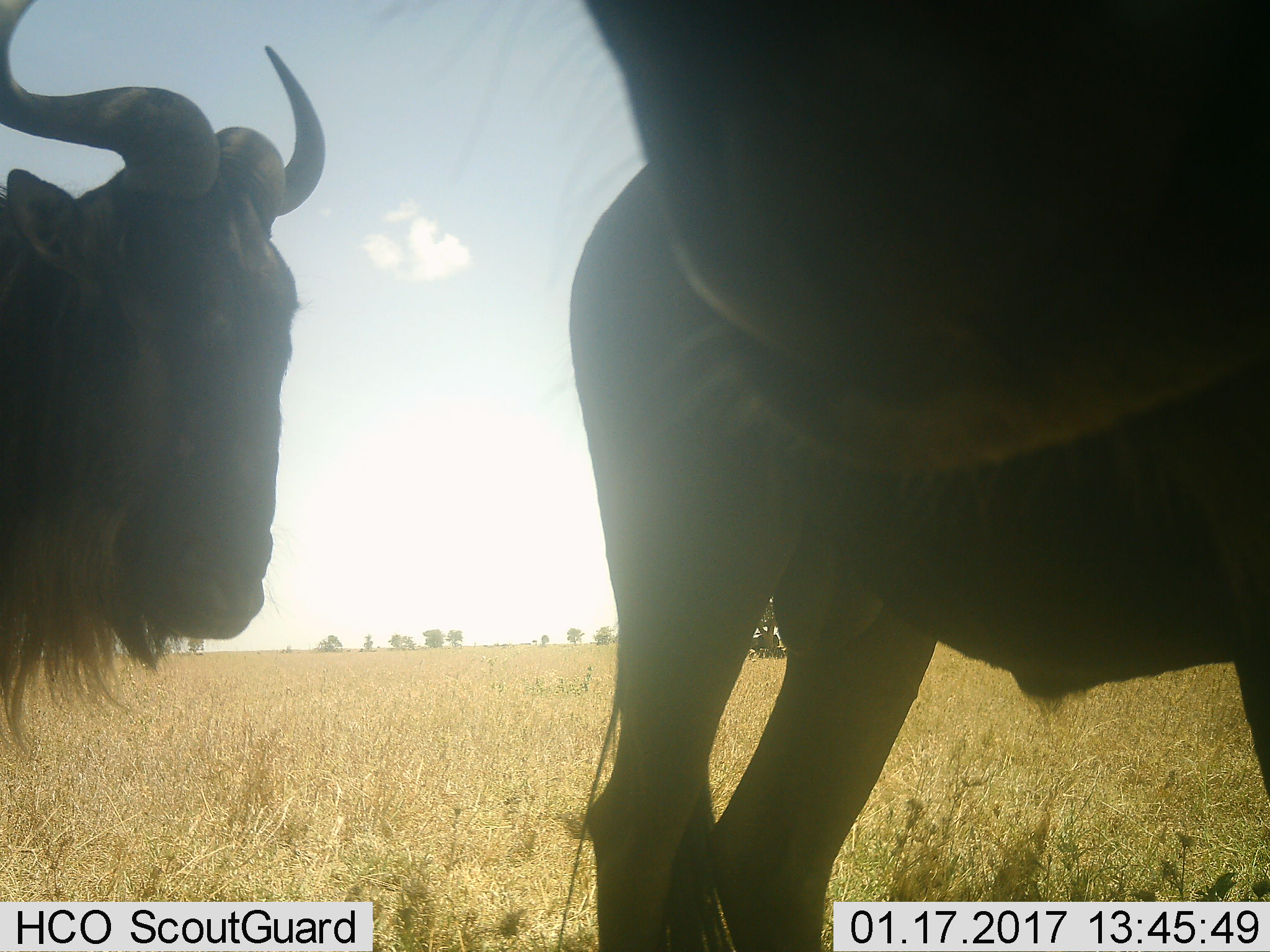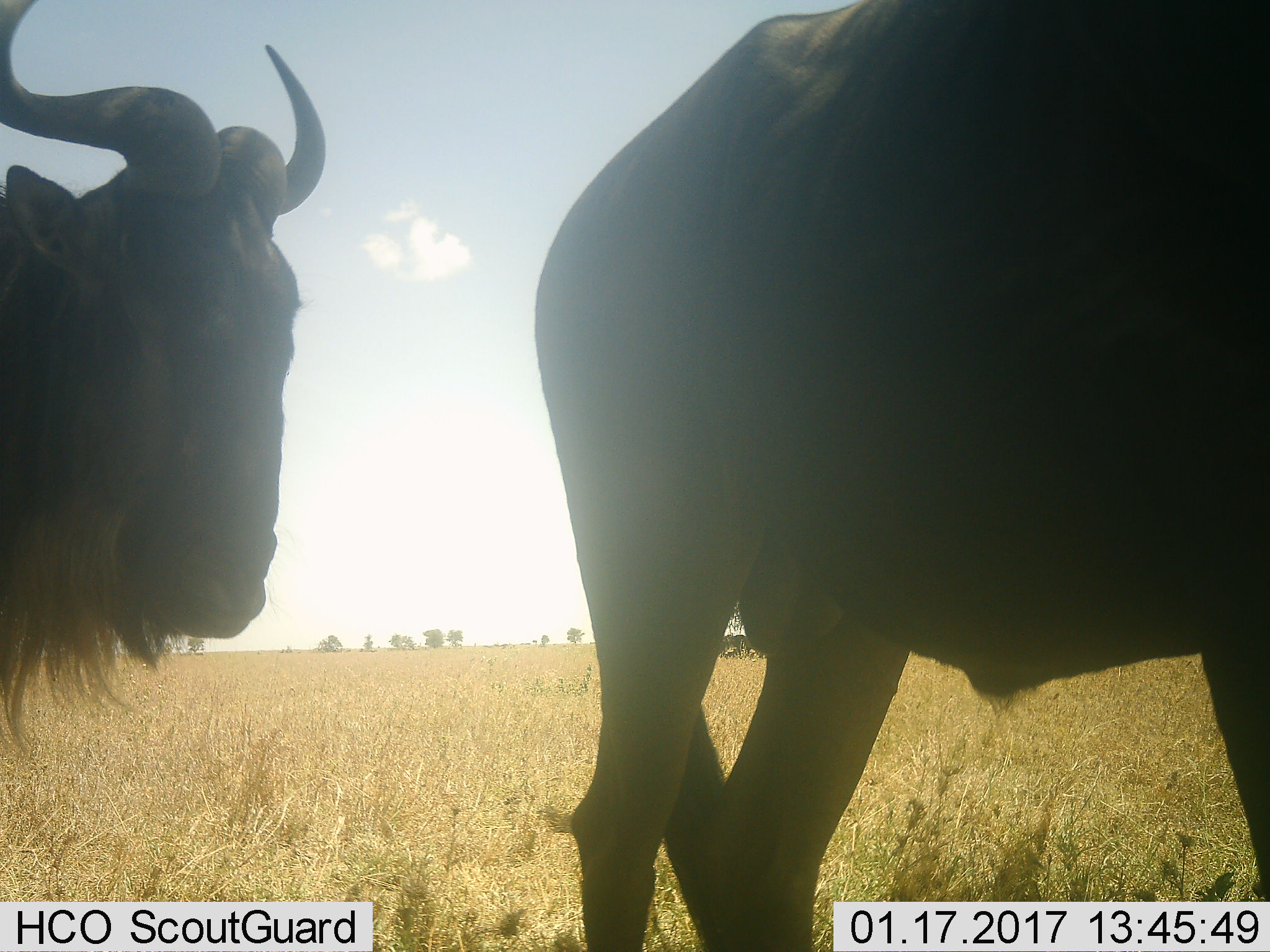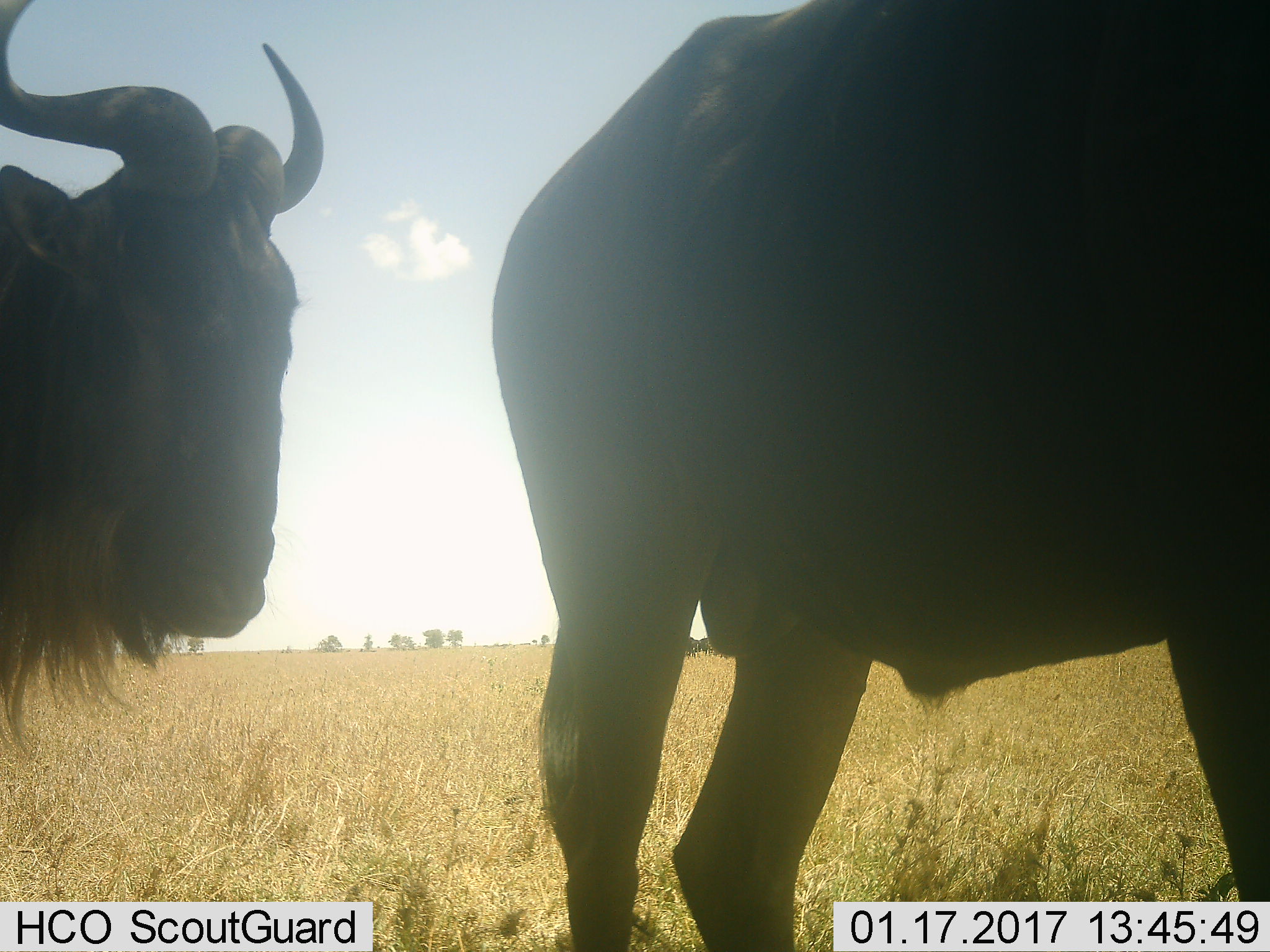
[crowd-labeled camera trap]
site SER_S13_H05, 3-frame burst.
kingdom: Animalia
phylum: Chordata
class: Mammalia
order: Artiodactyla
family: Bovidae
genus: Connochaetes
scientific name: Connochaetes taurinus taurinus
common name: blue wildebeest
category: wildebeestblue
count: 3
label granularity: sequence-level